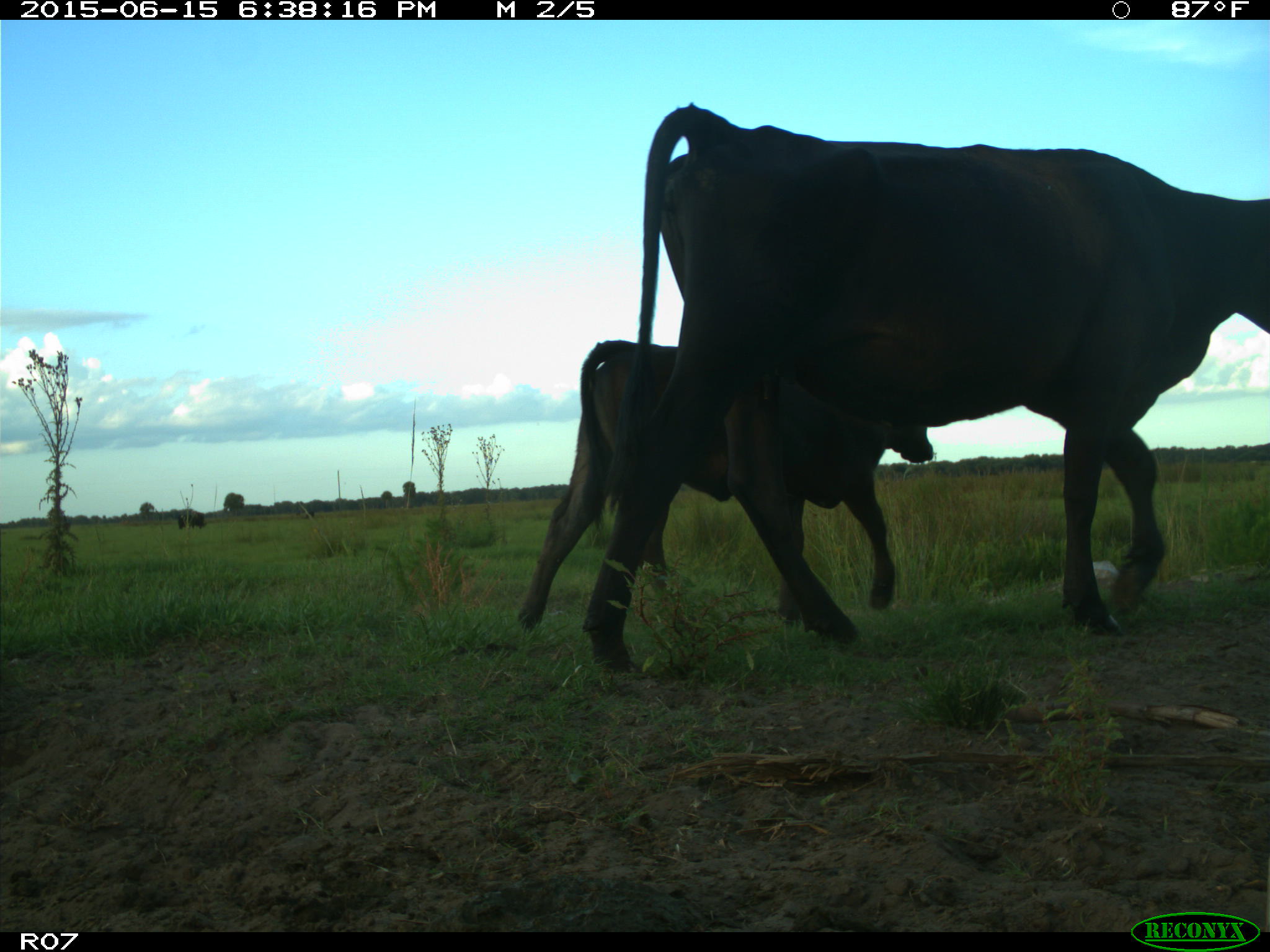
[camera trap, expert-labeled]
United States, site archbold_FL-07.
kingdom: Animalia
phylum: Chordata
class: Mammalia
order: Artiodactyla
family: Bovidae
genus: Bos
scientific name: Bos taurus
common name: domestic cow